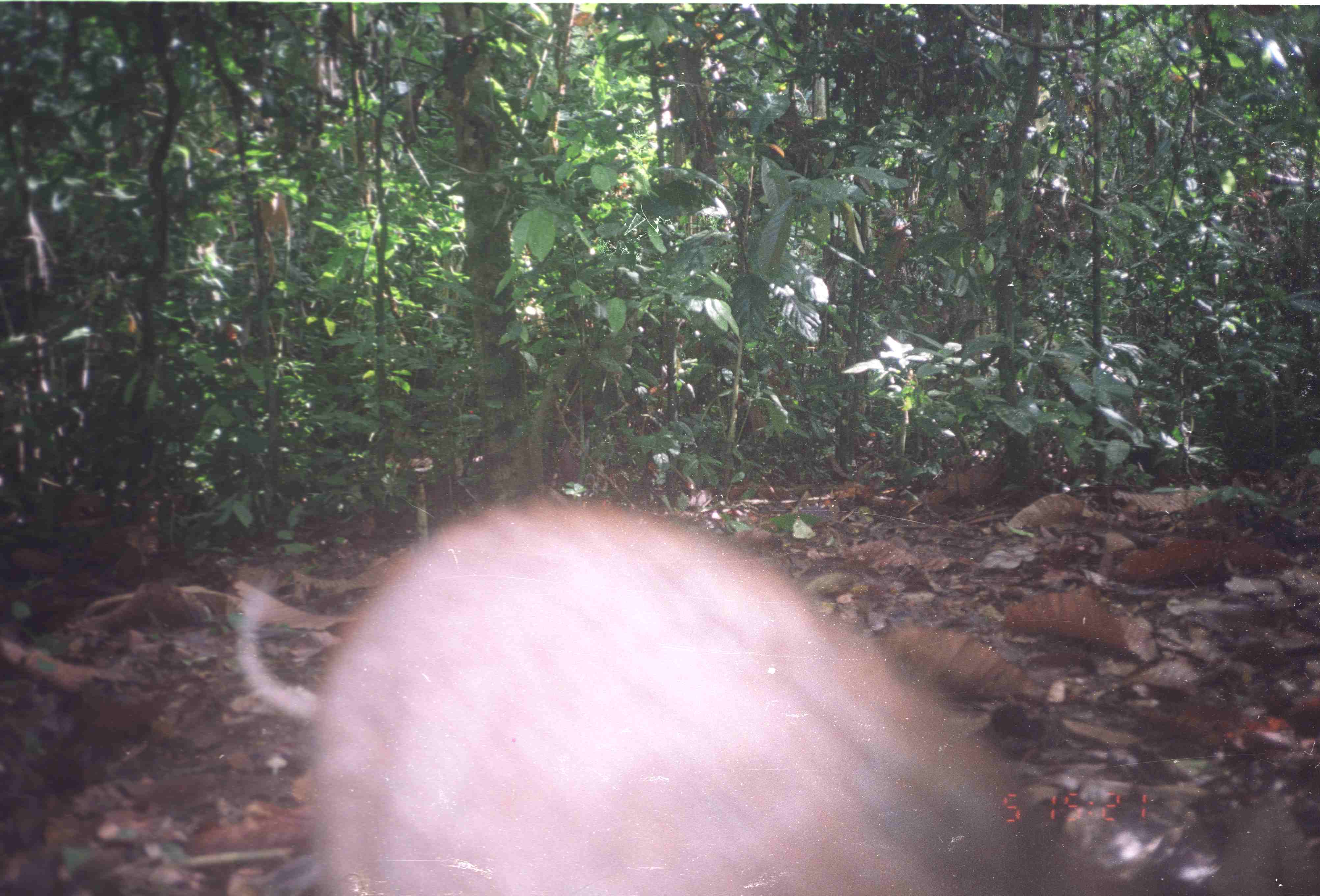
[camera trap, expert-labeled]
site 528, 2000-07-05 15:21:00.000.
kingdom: Animalia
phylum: Chordata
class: Mammalia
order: Artiodactyla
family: Suidae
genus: Sus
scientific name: Sus scrofa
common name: wild boar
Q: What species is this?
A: Sus scrofa (wild boar).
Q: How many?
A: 1.